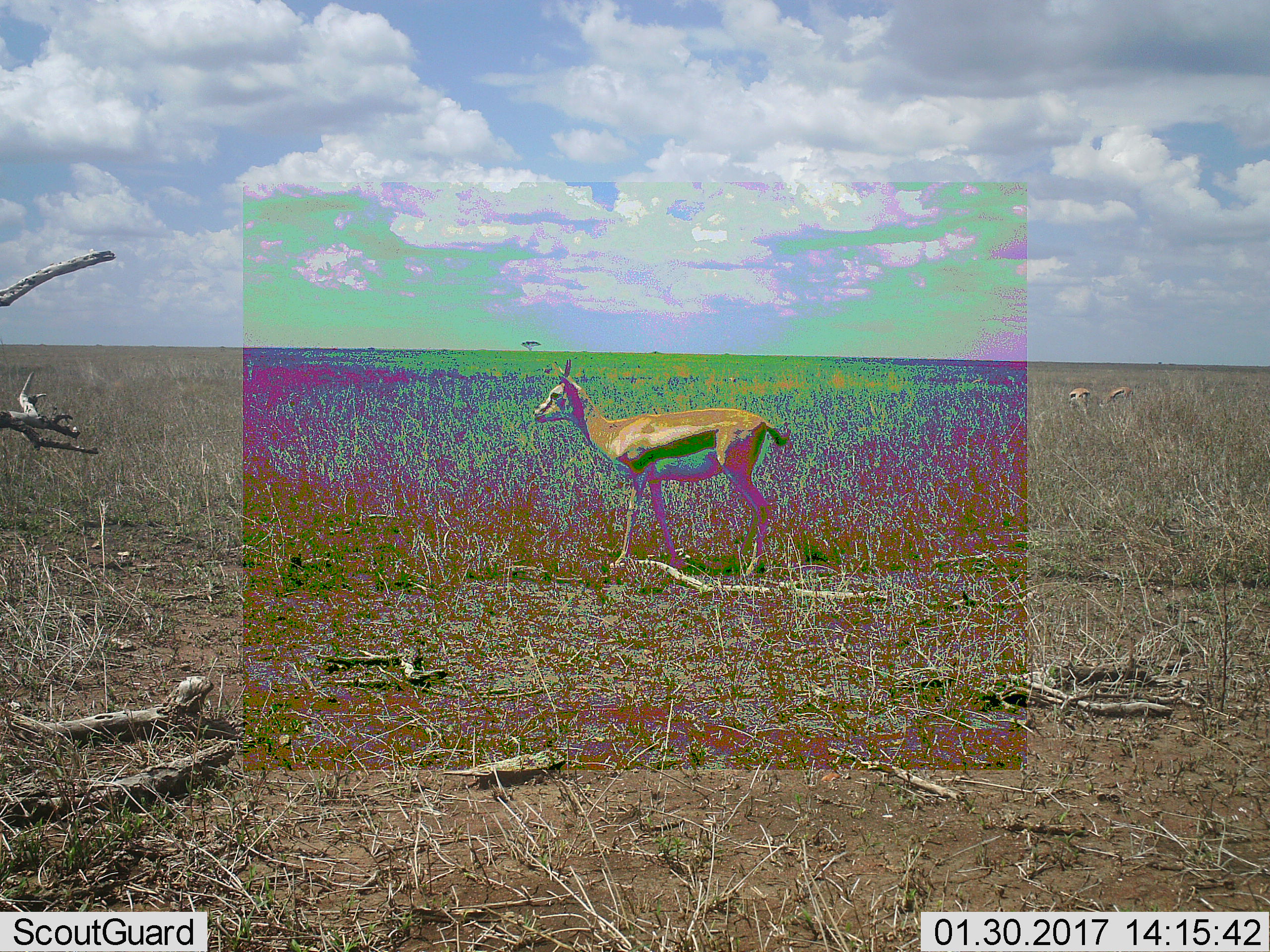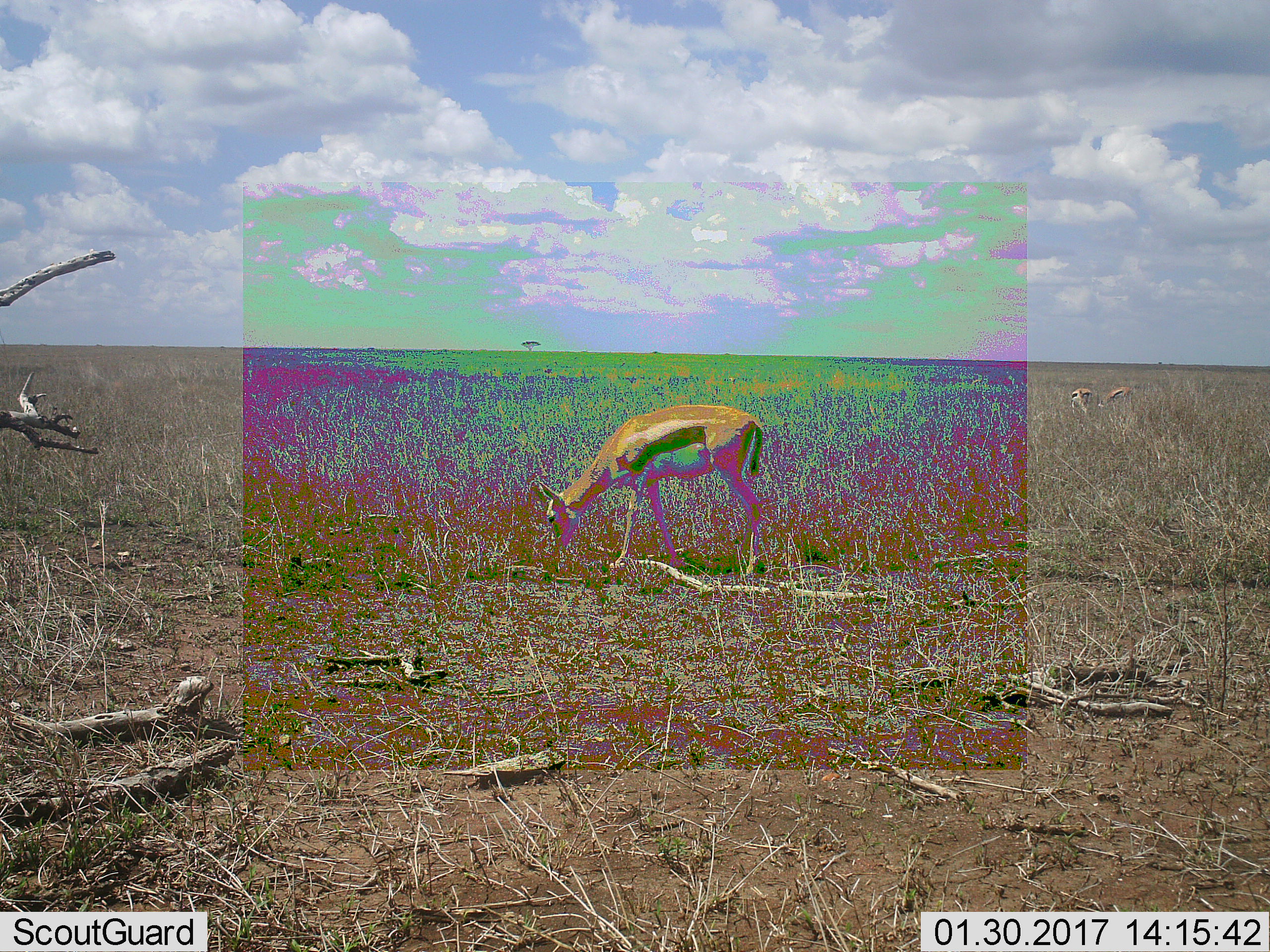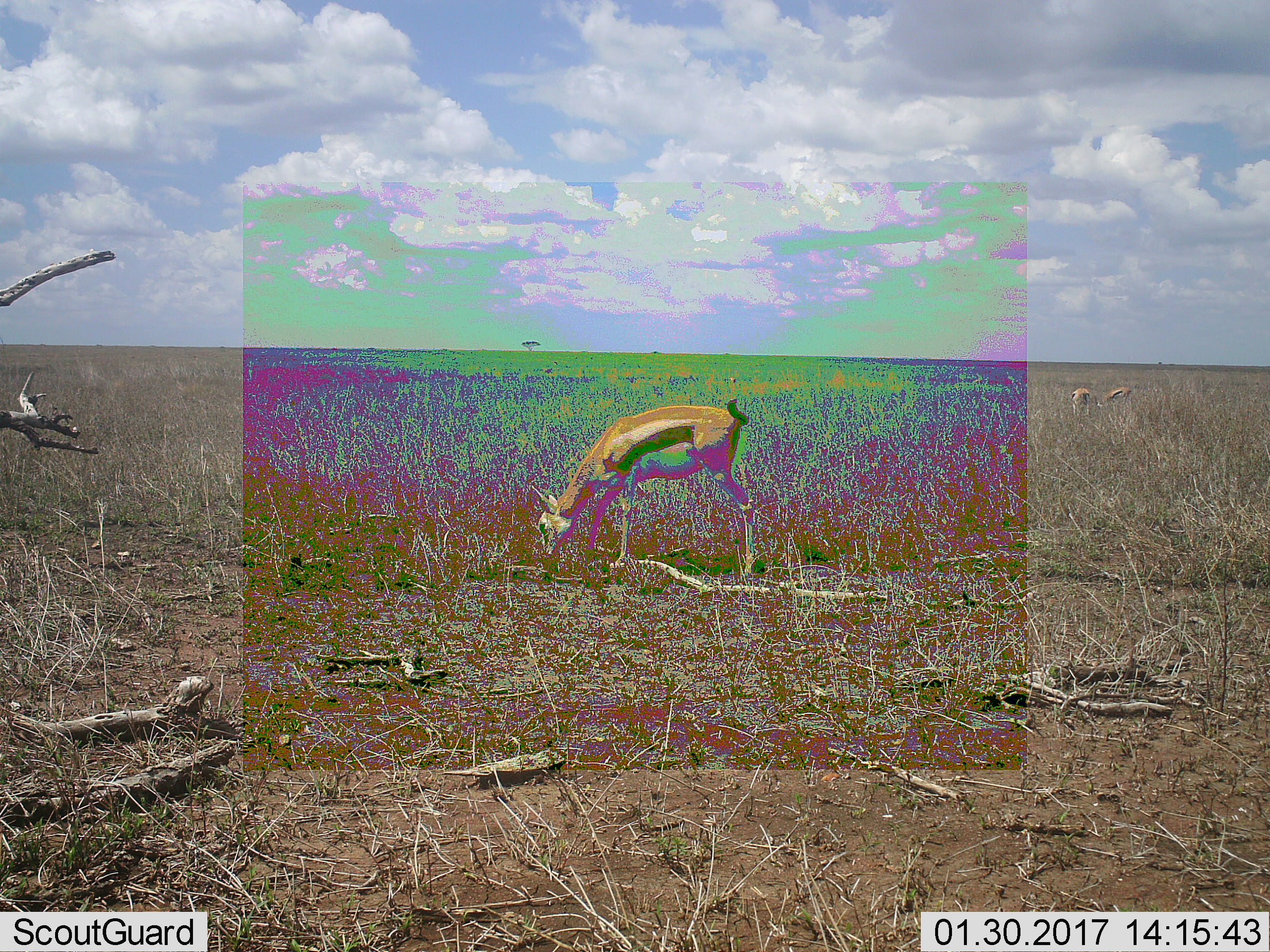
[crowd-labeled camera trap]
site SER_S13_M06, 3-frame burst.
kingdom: Animalia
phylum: Chordata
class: Mammalia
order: Artiodactyla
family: Bovidae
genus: Eudorcas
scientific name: Eudorcas thomsonii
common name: thomson's gazelle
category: gazellethomsons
Gazellethomsons (thomson's gazelle) (Eudorcas thomsonii), count 3. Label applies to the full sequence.